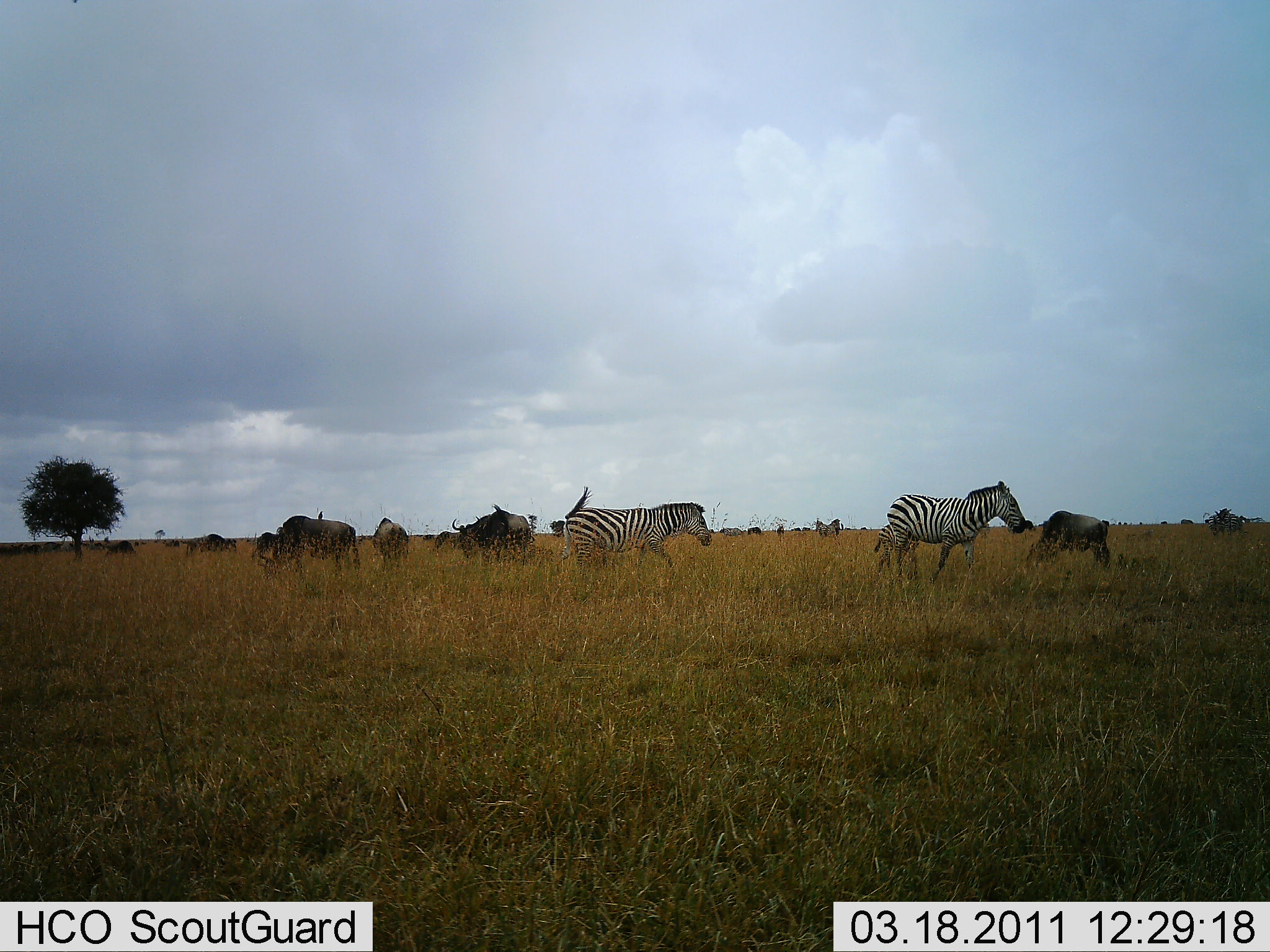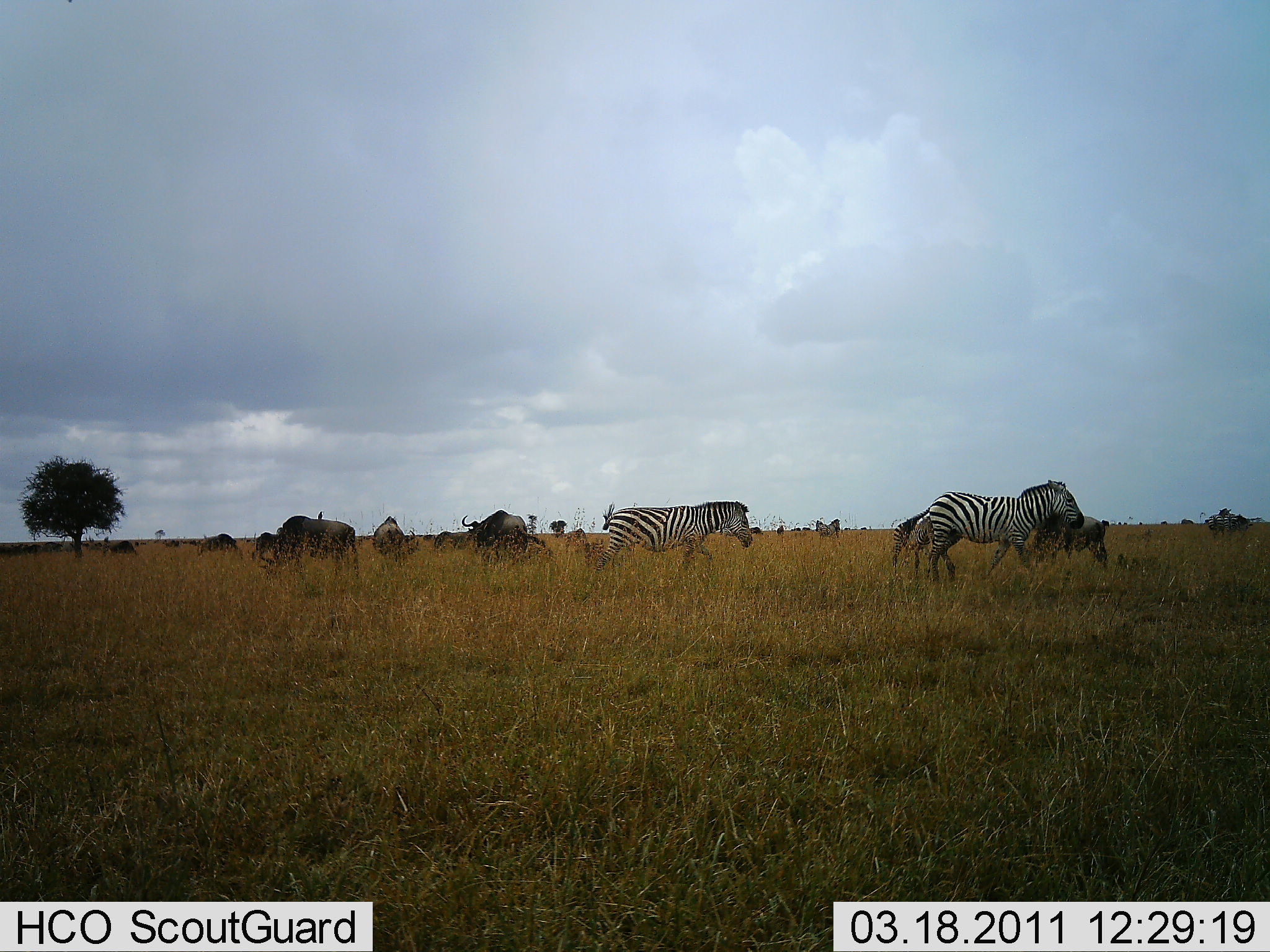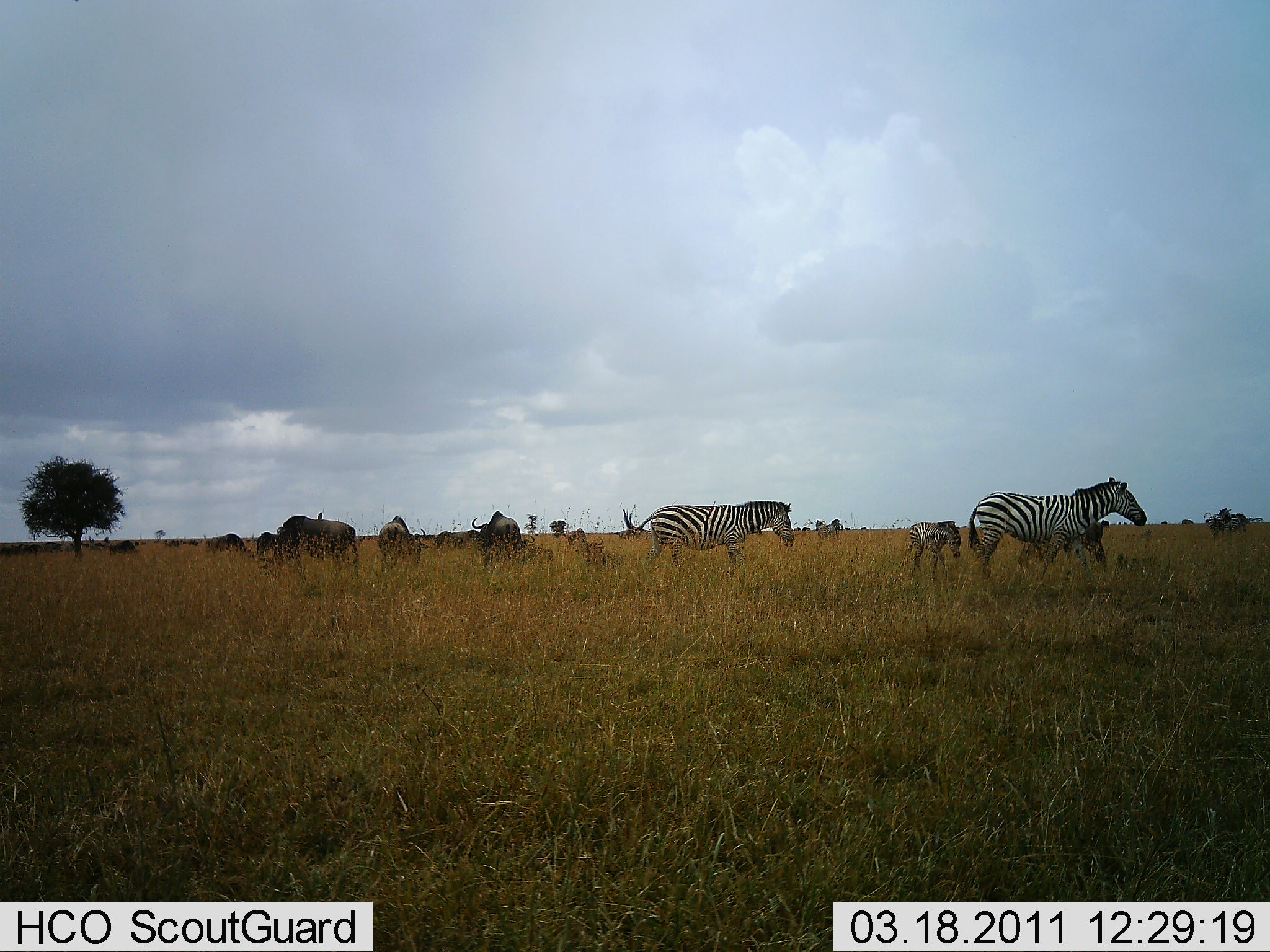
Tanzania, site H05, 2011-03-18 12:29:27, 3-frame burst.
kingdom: Animalia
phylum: Chordata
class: Mammalia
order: Artiodactyla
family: Bovidae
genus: Connochaetes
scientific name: Connochaetes taurinus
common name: blue wildebeest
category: wildebeest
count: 8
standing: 30%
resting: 0%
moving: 40%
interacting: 0%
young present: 0%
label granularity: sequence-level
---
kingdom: Animalia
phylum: Chordata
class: Mammalia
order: Perissodactyla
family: Equidae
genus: Equus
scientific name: Equus quagga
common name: plains zebra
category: zebra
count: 3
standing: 0%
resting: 0%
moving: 100%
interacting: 0%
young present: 33%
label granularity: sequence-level